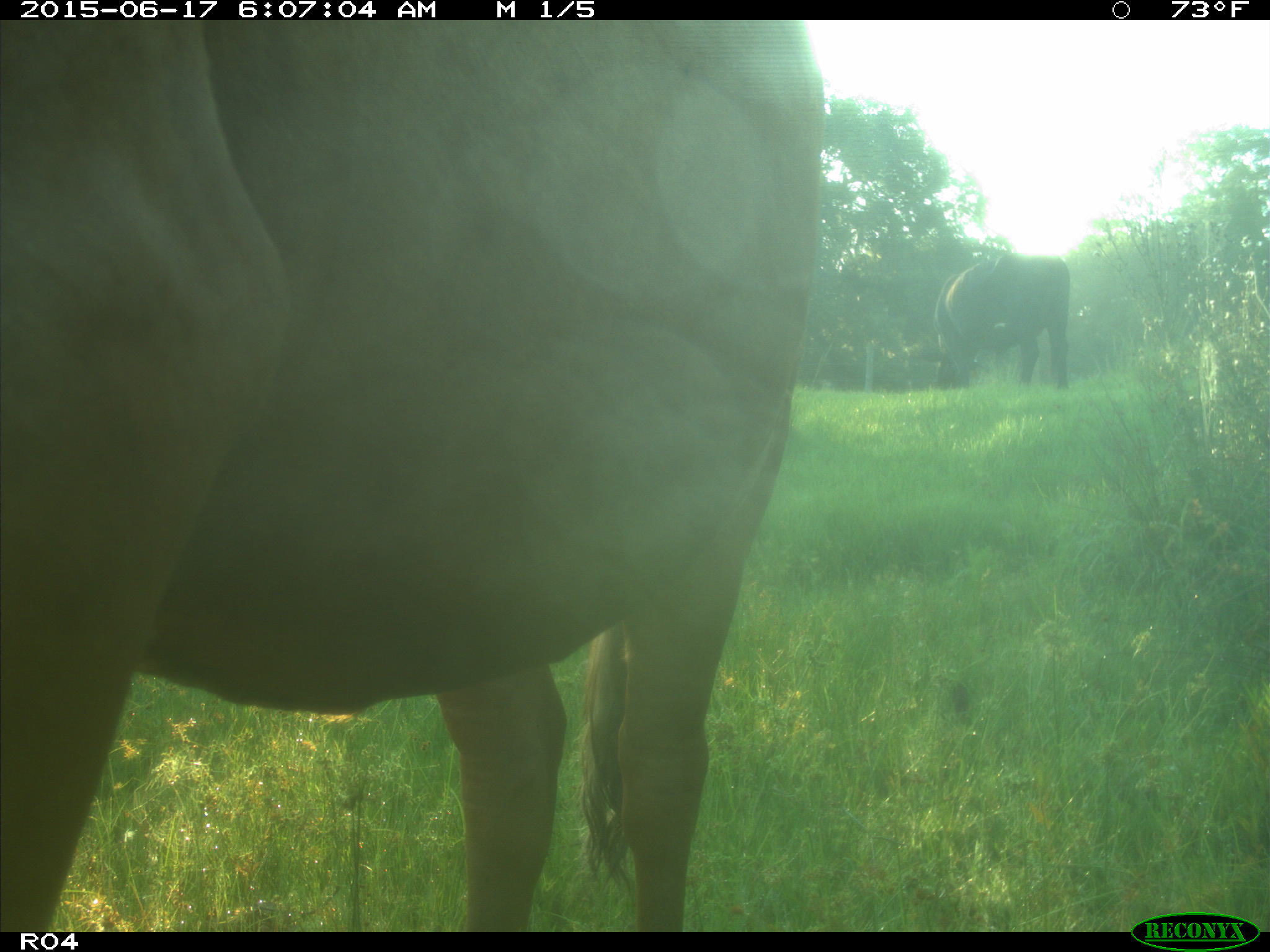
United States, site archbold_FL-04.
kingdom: Animalia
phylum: Chordata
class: Mammalia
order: Artiodactyla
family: Bovidae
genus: Bos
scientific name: Bos taurus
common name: domestic cow